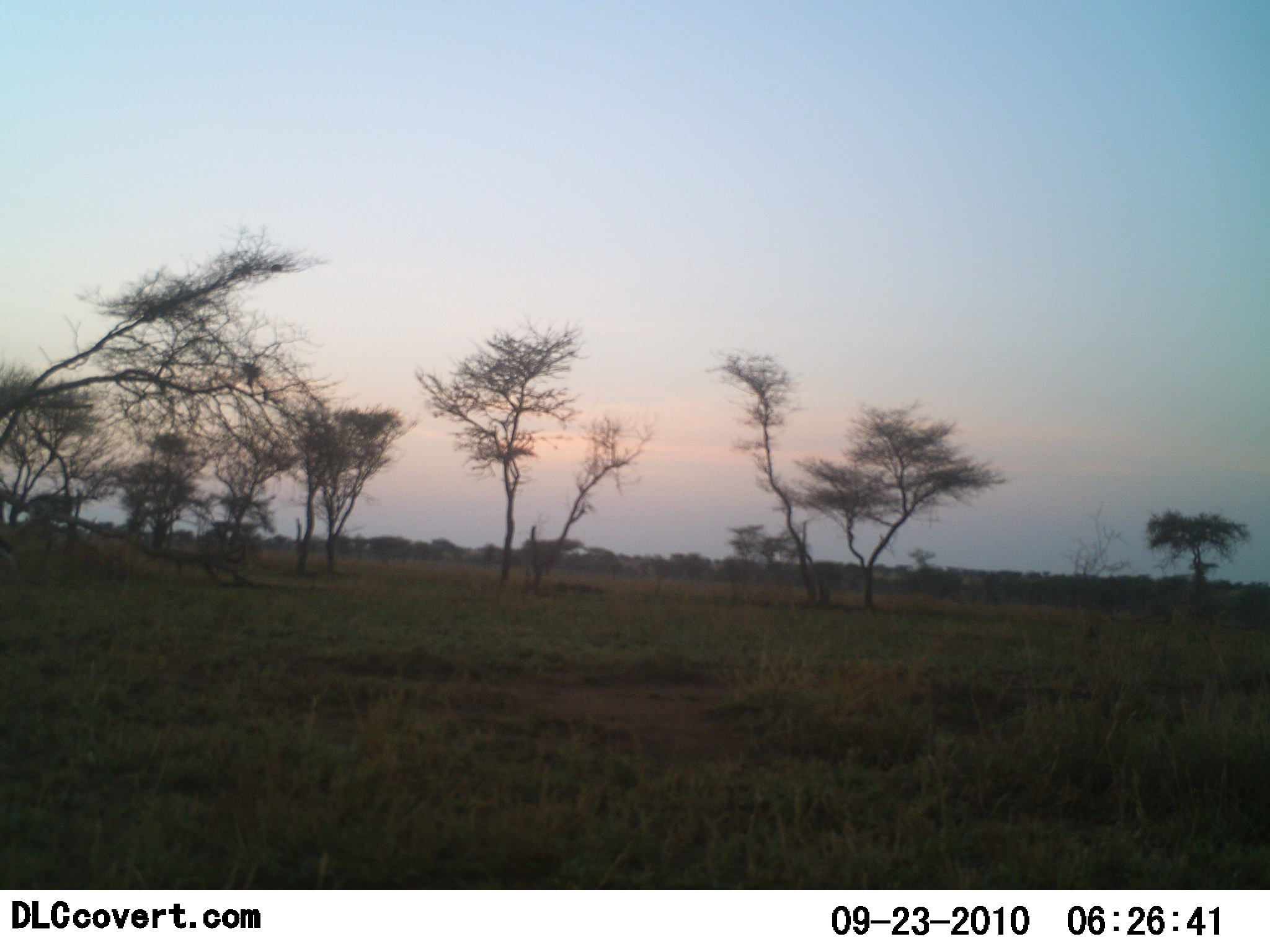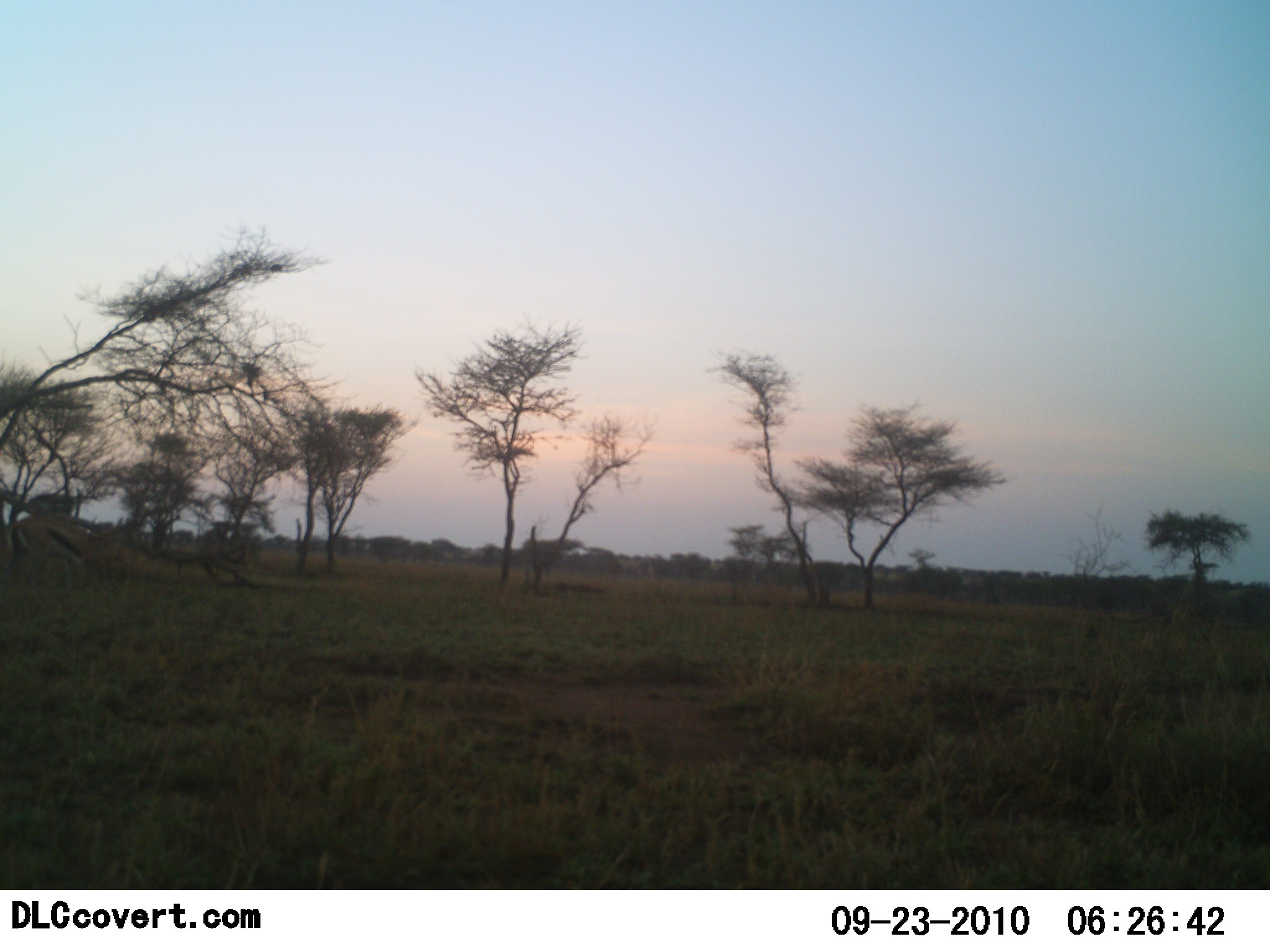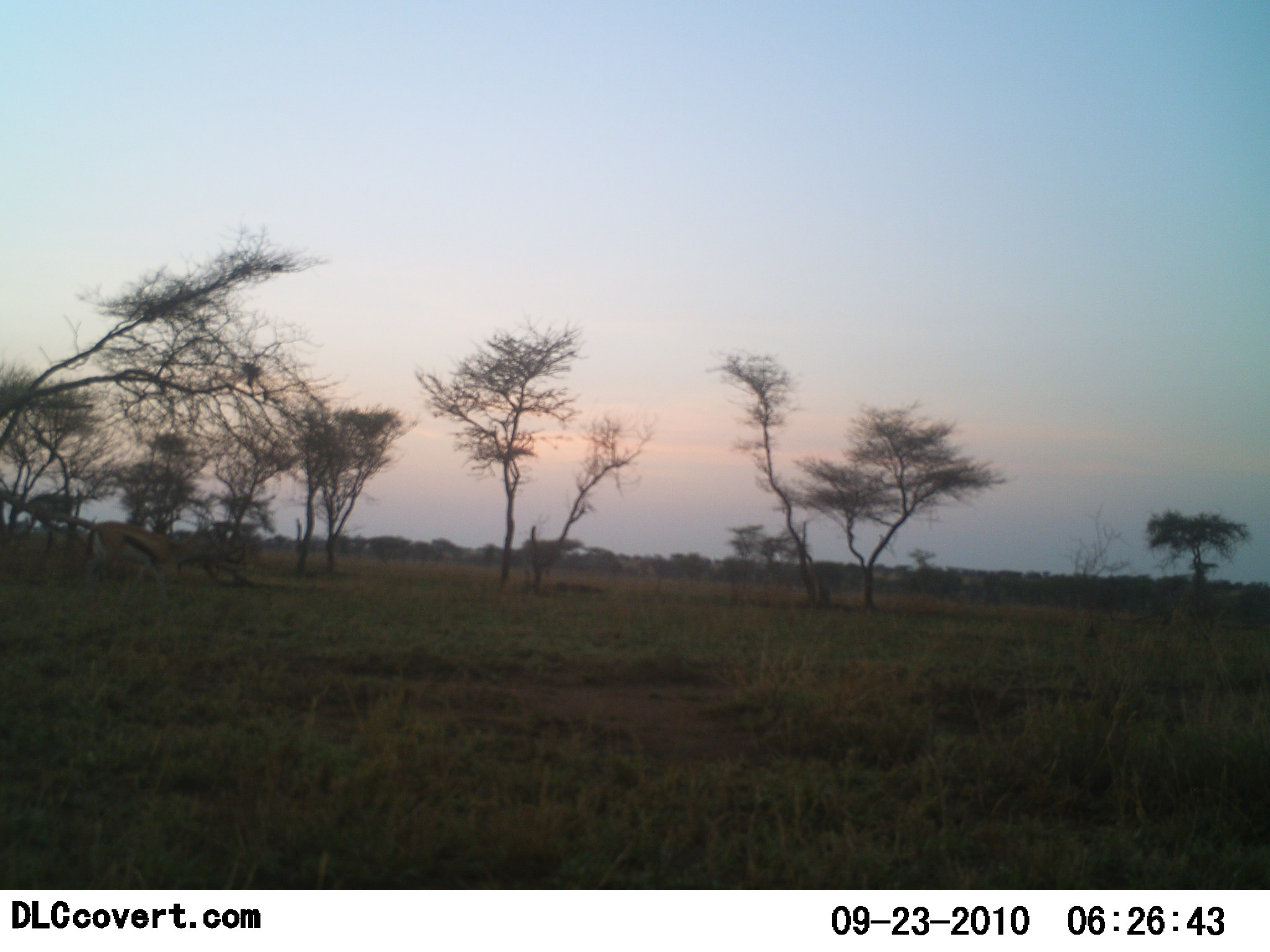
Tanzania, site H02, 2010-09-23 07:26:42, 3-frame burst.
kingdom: Animalia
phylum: Chordata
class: Mammalia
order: Artiodactyla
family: Bovidae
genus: Eudorcas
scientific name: Eudorcas thomsonii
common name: thomson's gazelle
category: gazellethomsons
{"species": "gazellethomsons (thomson's gazelle) (Eudorcas thomsonii)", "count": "2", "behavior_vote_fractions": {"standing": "0%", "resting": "0%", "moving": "100%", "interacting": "0%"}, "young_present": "0%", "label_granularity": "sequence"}